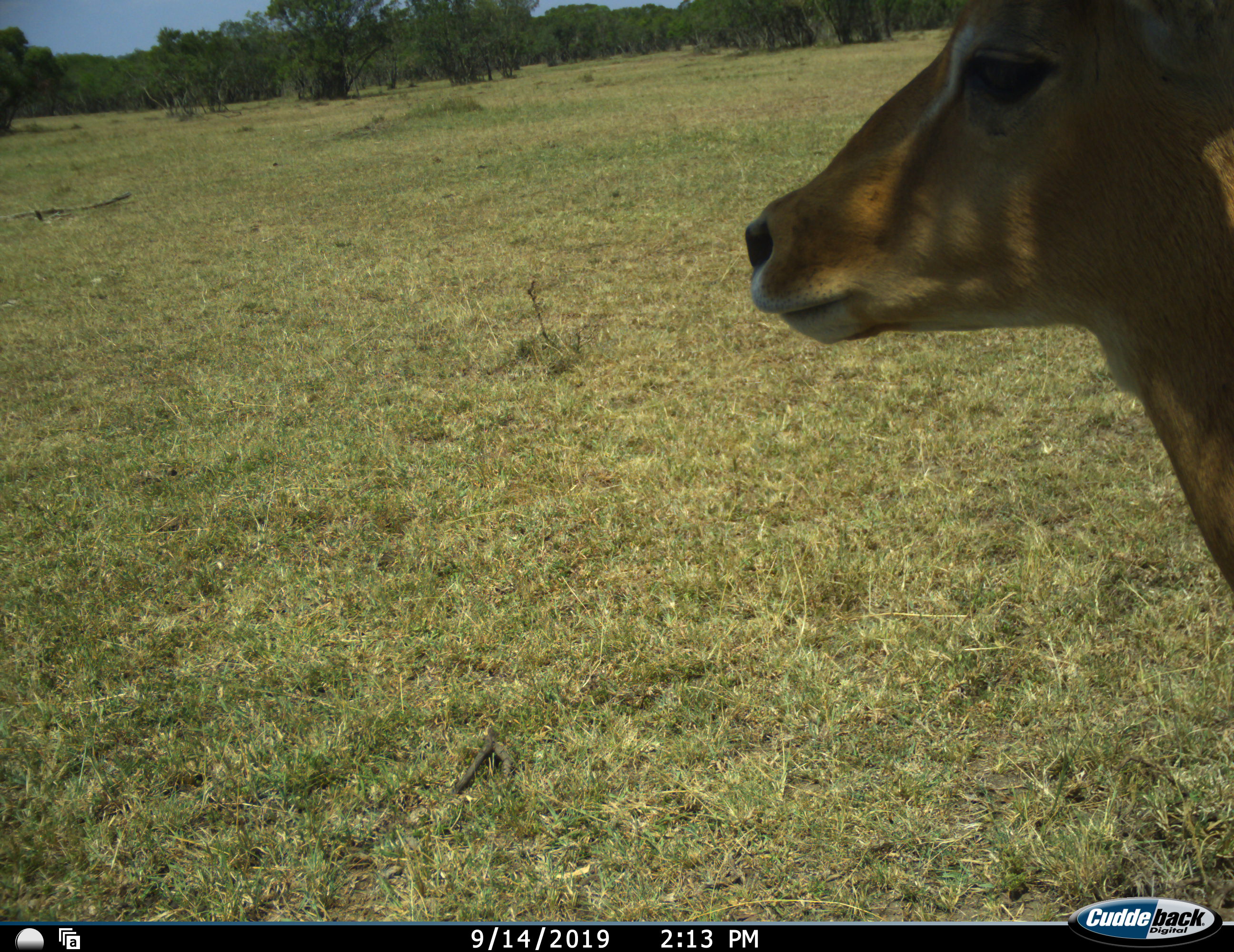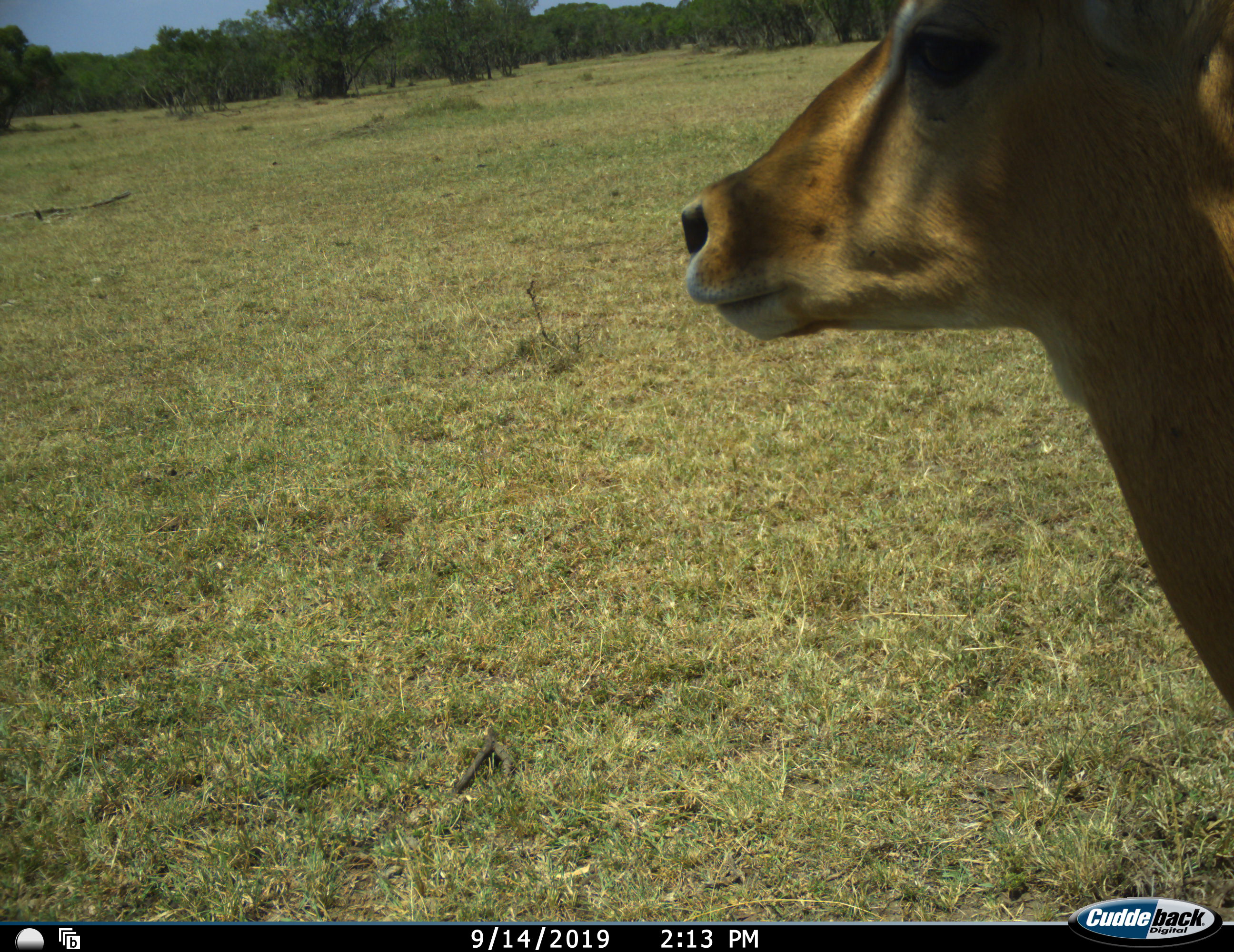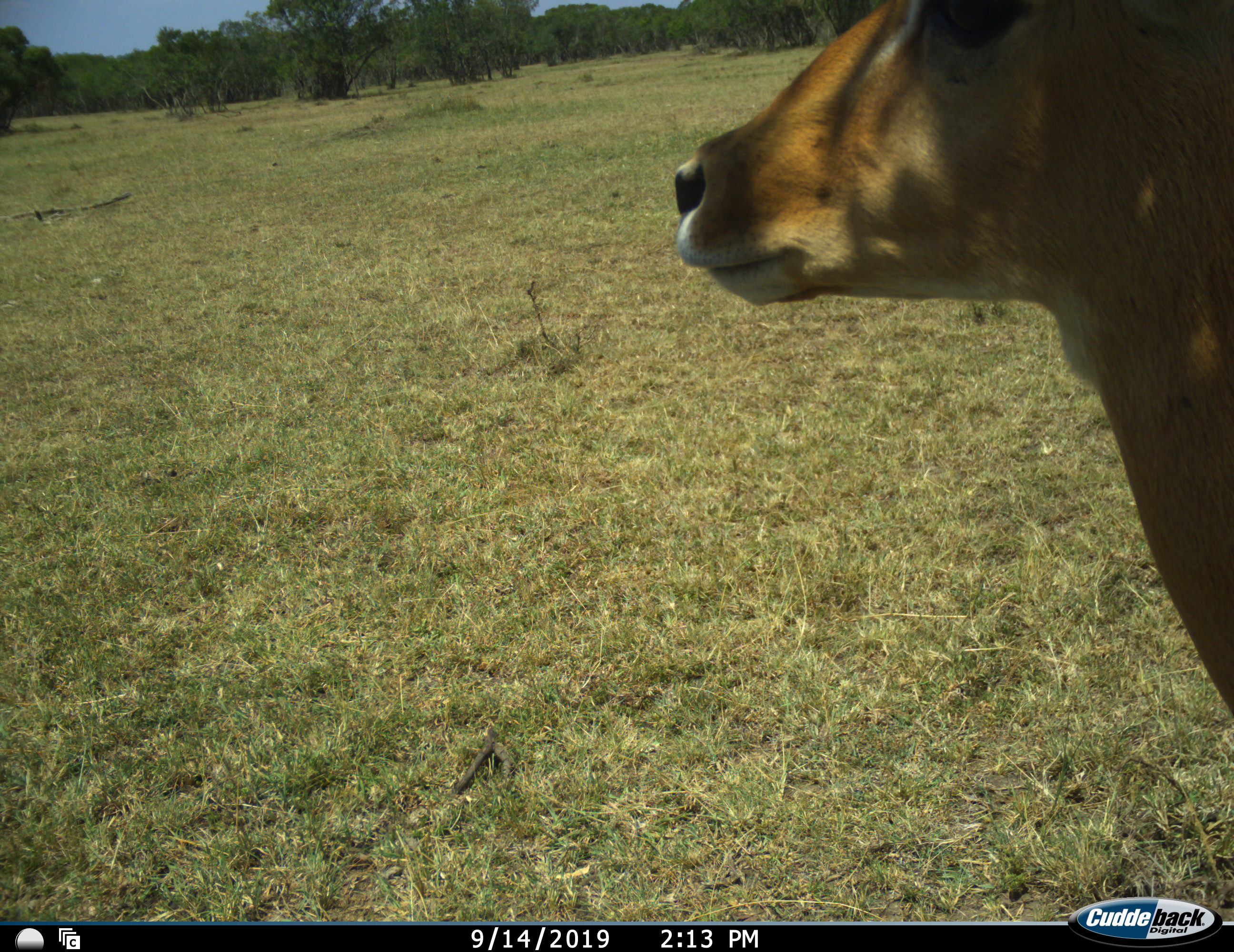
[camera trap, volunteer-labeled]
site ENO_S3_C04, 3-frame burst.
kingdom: Animalia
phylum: Chordata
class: Mammalia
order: Artiodactyla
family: Bovidae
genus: Aepyceros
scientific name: Aepyceros melampus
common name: impala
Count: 1.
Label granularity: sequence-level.